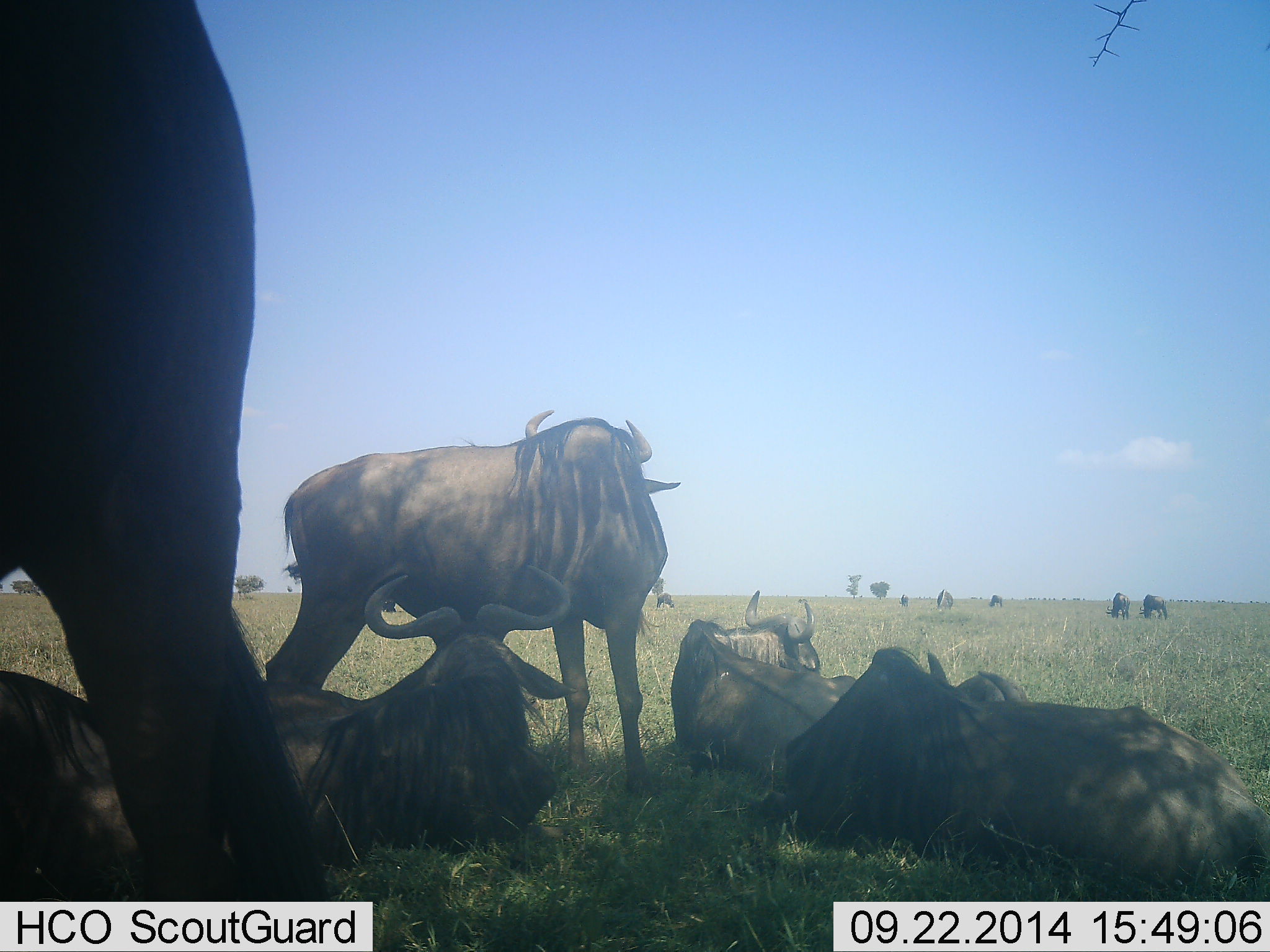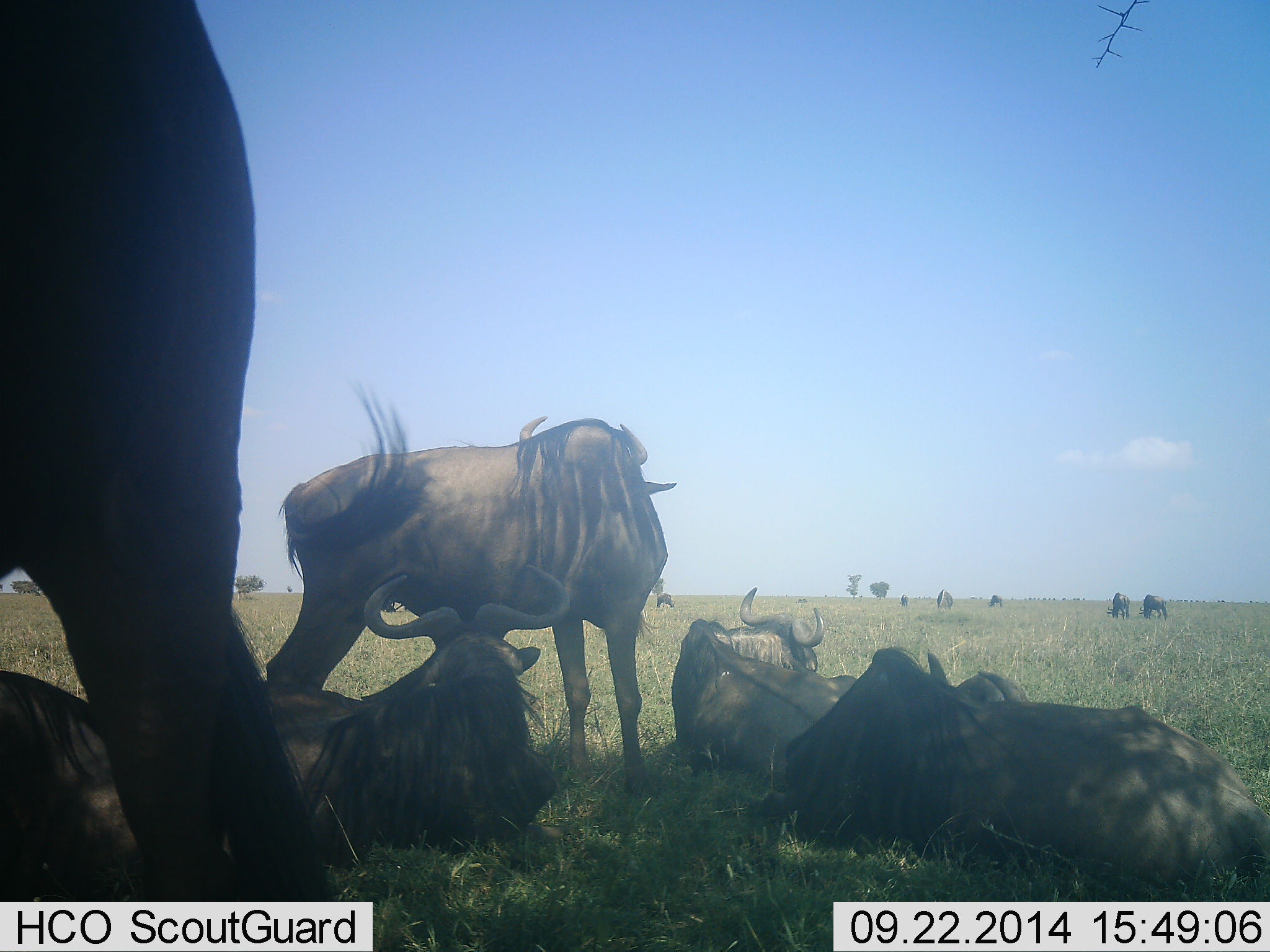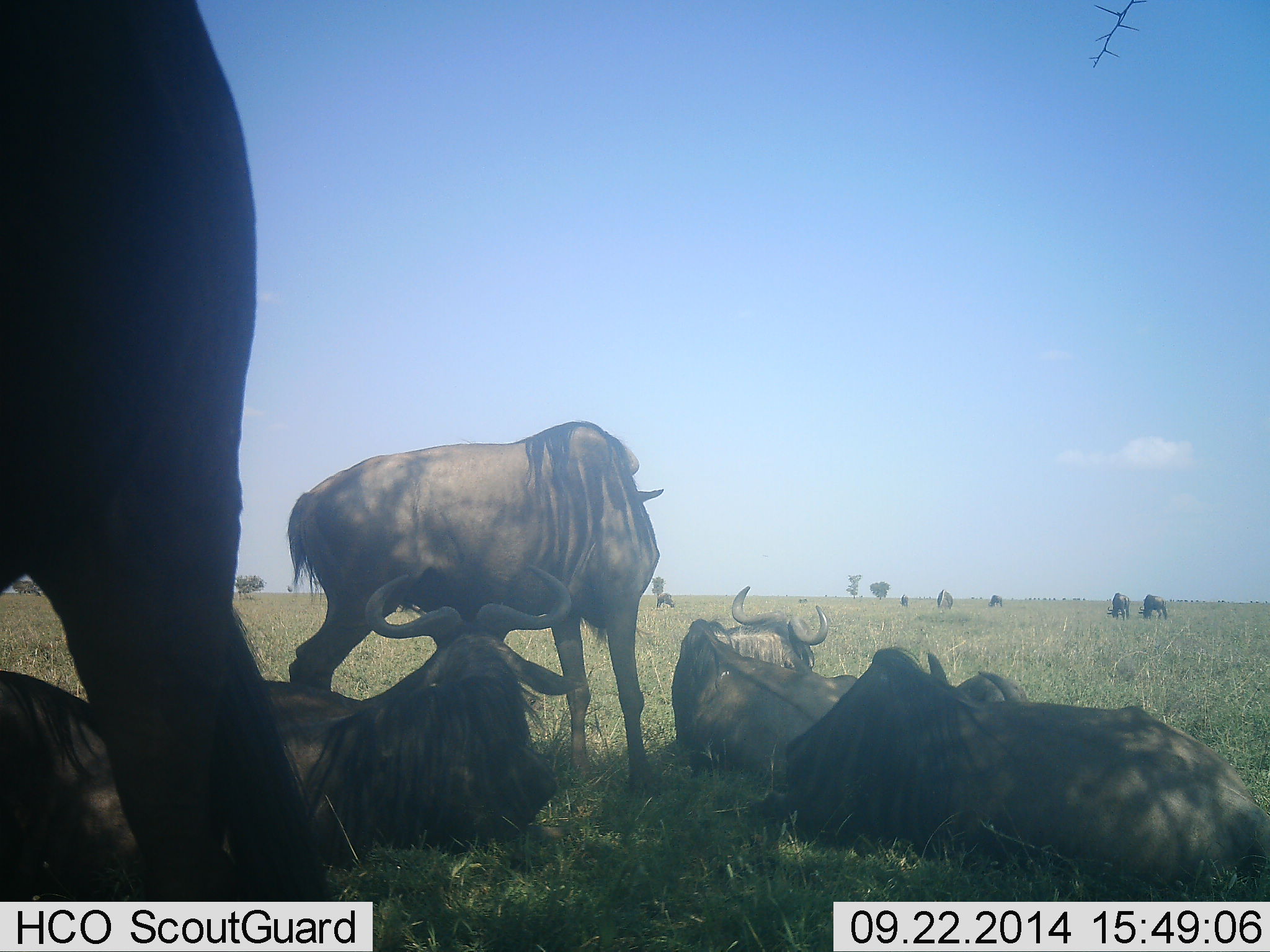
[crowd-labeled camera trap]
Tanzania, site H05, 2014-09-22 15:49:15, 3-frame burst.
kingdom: Animalia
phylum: Chordata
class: Mammalia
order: Artiodactyla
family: Bovidae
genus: Connochaetes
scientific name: Connochaetes taurinus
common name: blue wildebeest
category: wildebeest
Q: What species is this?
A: Wildebeest (blue wildebeest) (Connochaetes taurinus).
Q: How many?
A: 11-50.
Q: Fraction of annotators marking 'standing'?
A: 82%.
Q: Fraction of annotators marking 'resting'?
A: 100%.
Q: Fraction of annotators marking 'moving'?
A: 0%.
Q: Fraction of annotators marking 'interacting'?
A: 0%.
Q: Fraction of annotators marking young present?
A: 0%.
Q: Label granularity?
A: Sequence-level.